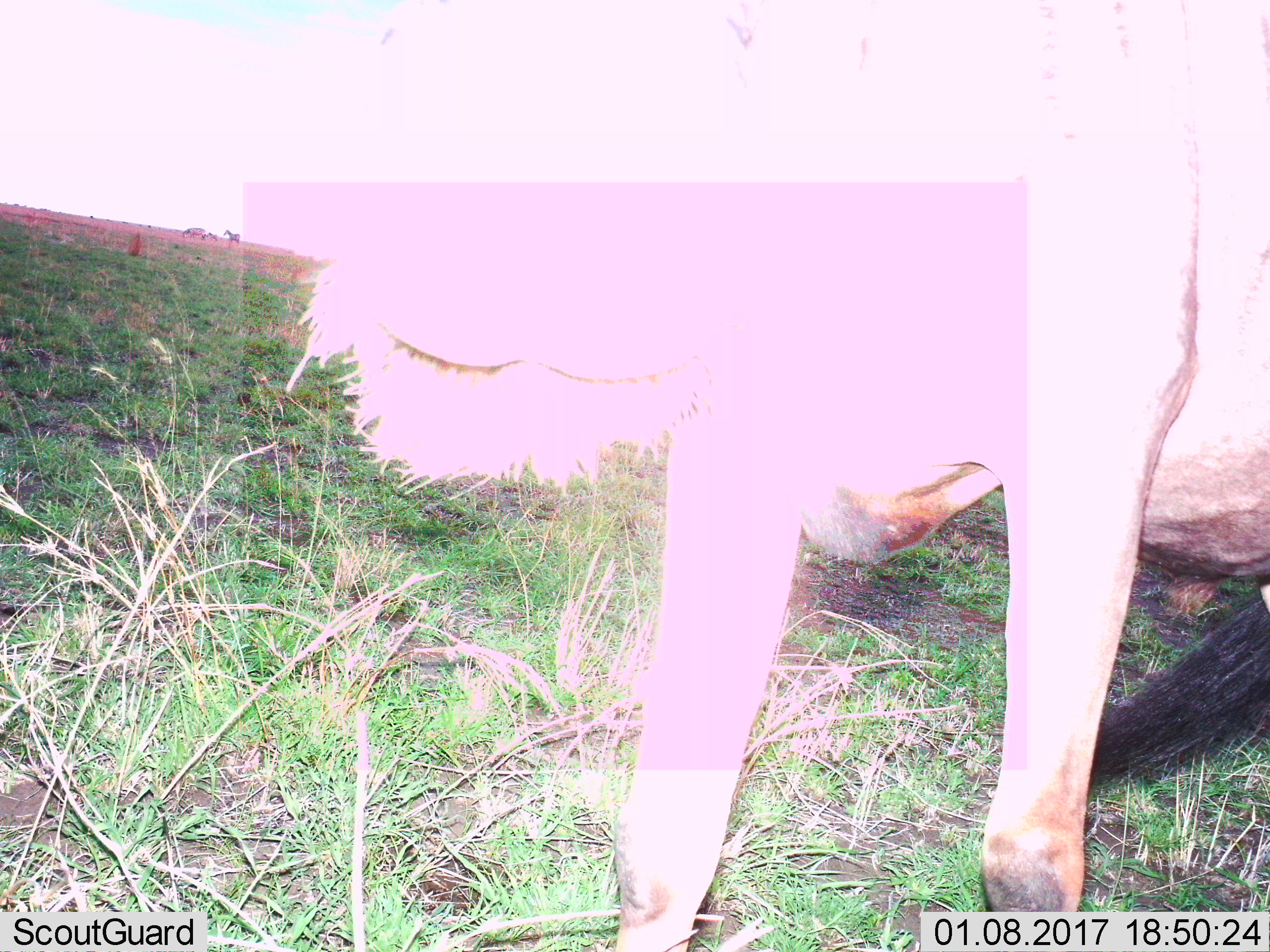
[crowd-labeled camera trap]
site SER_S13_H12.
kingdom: Animalia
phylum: Chordata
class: Mammalia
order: Artiodactyla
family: Bovidae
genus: Connochaetes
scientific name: Connochaetes taurinus taurinus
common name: blue wildebeest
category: wildebeestblue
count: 1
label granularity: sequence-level